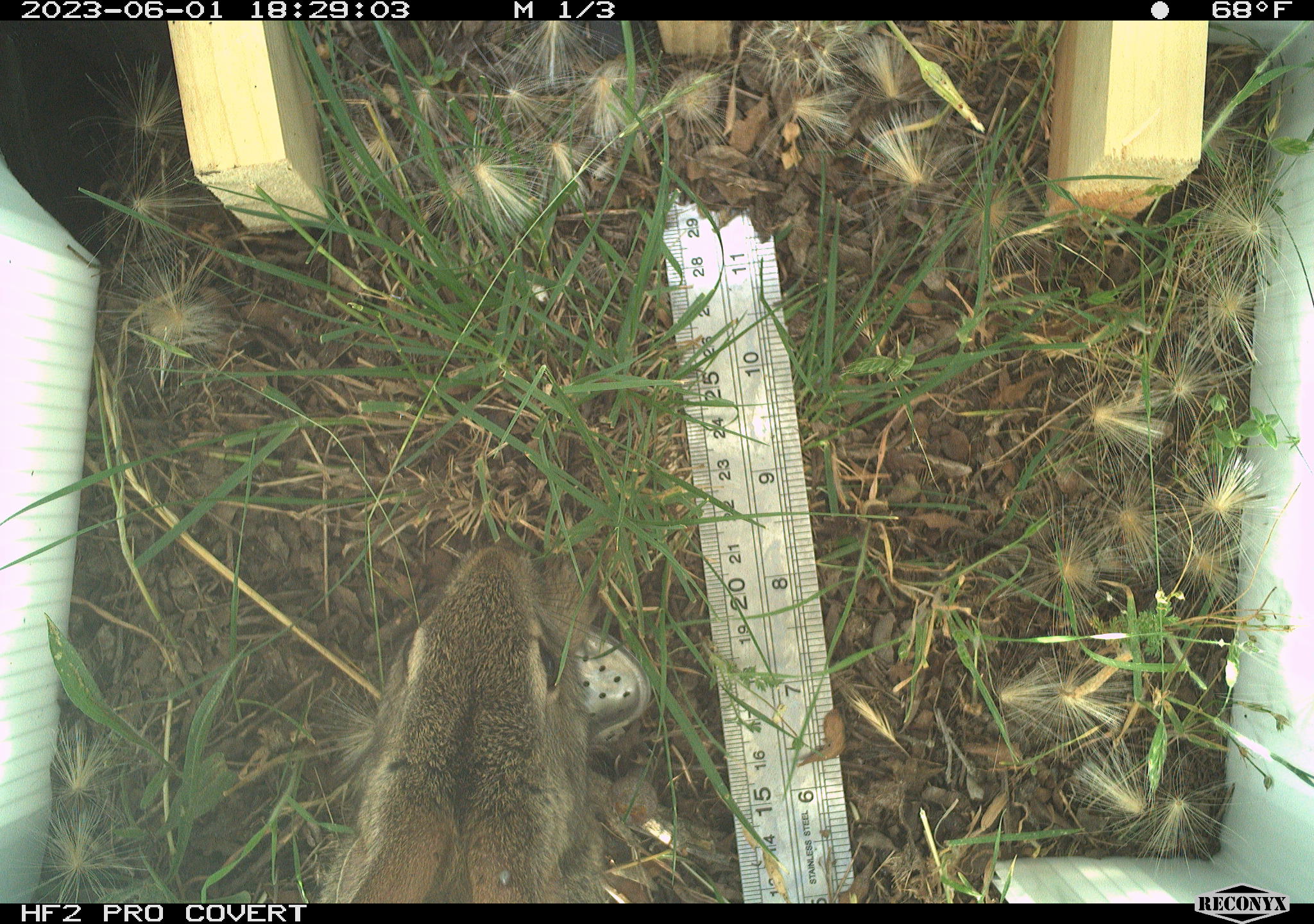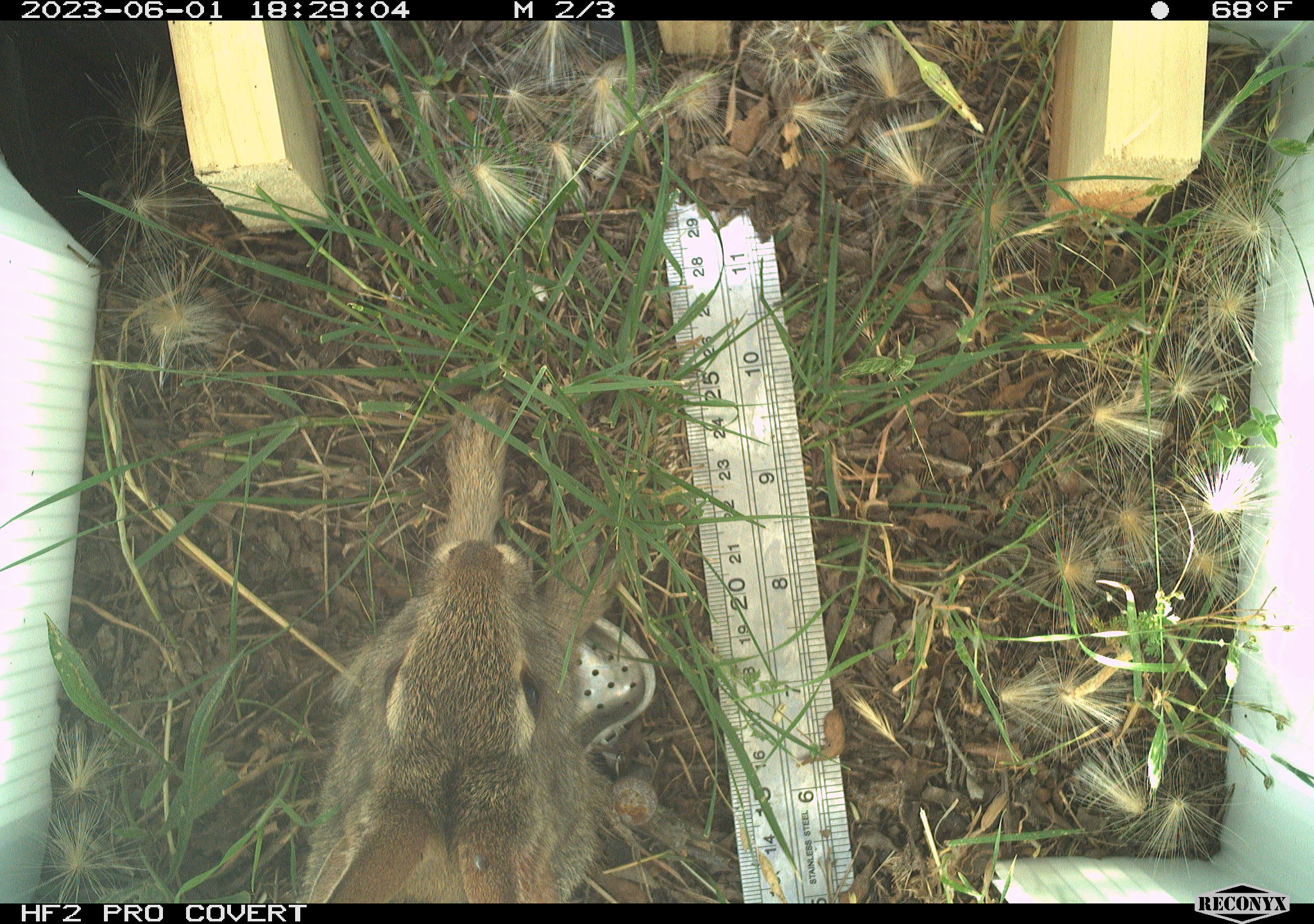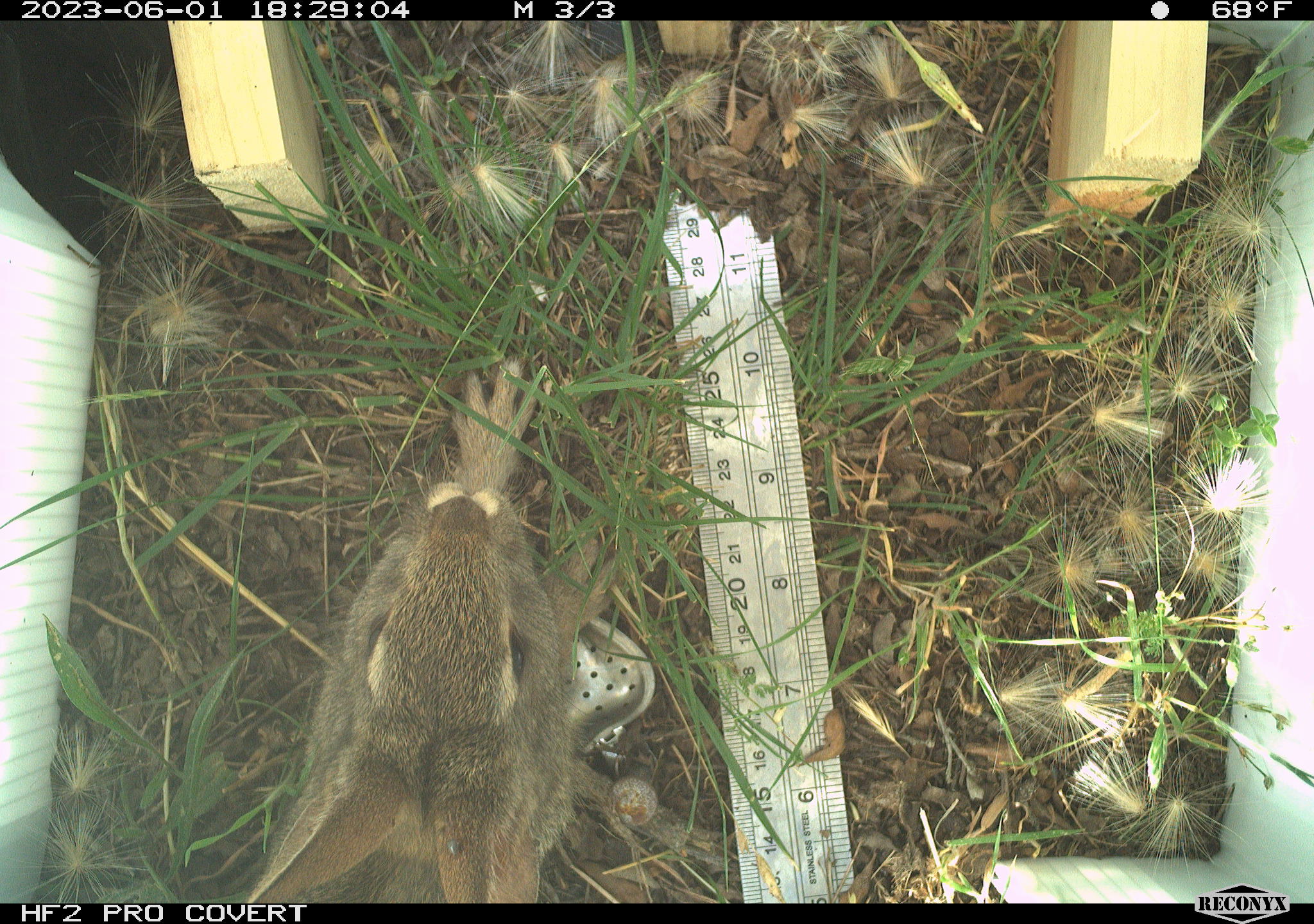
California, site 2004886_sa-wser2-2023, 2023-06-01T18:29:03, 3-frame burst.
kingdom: Animalia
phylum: Chordata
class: Mammalia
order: Lagomorpha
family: Leporidae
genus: Sylvilagus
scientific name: Sylvilagus bachmani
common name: brush rabbit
Brush rabbit (Sylvilagus bachmani).